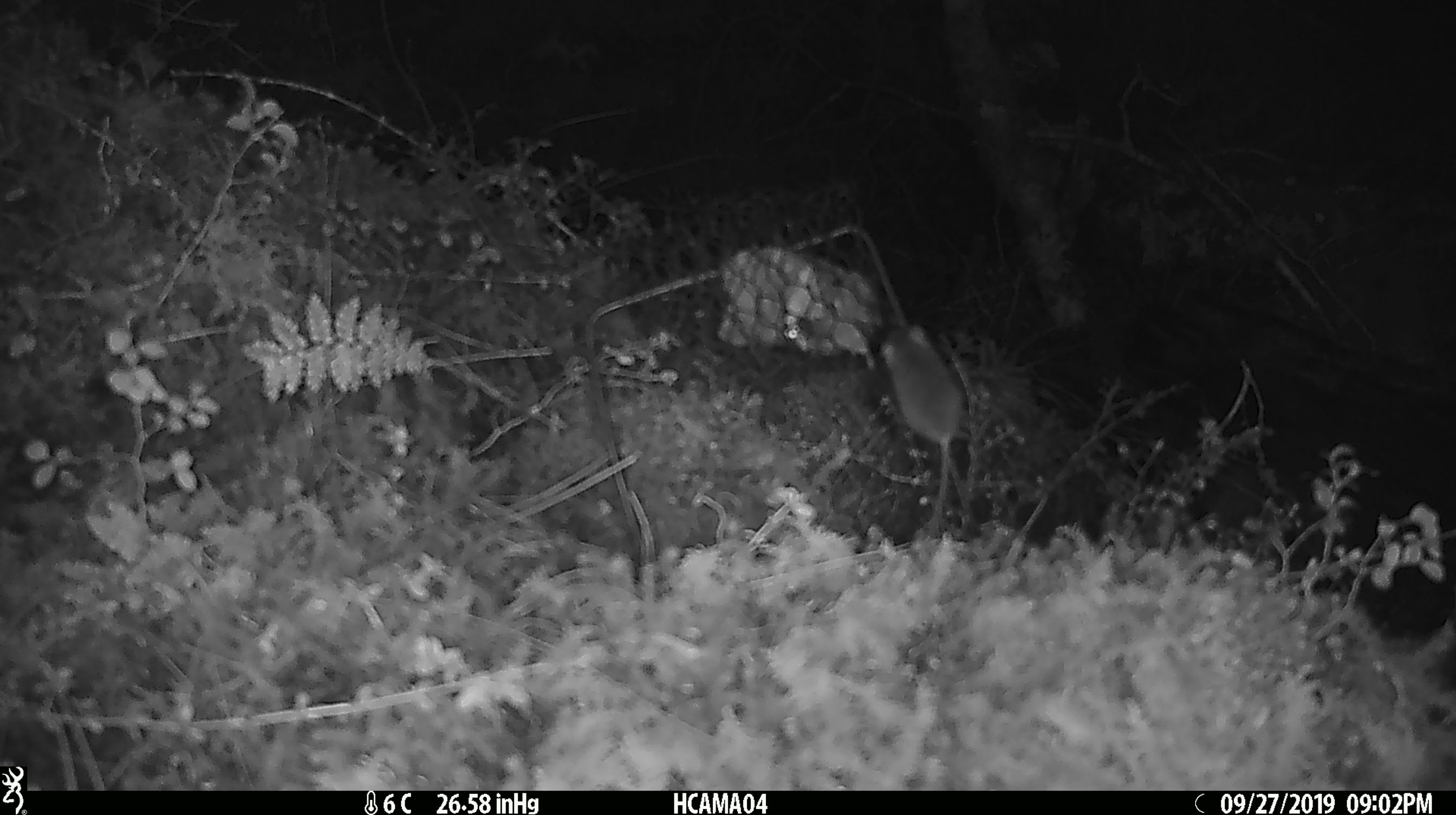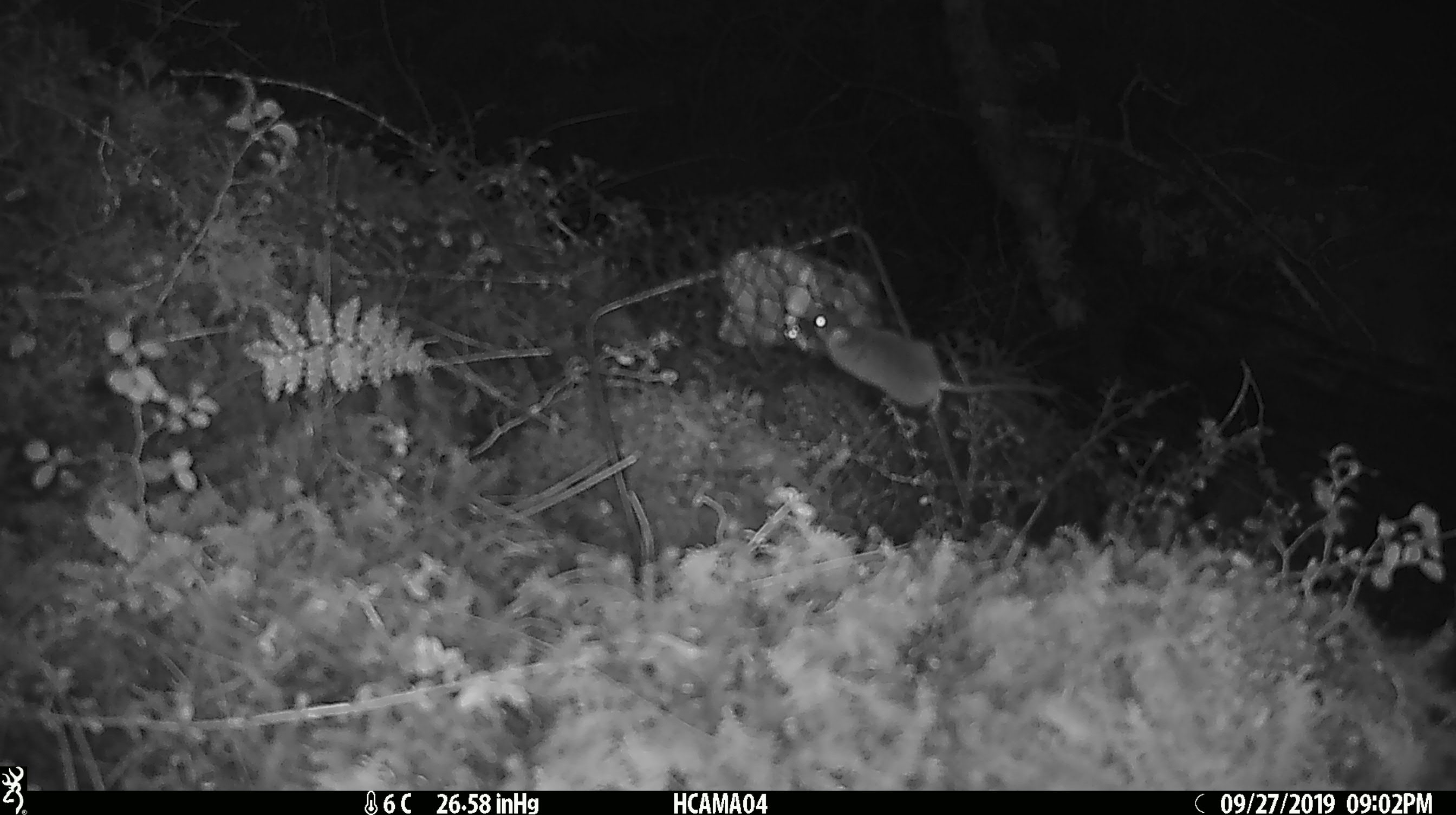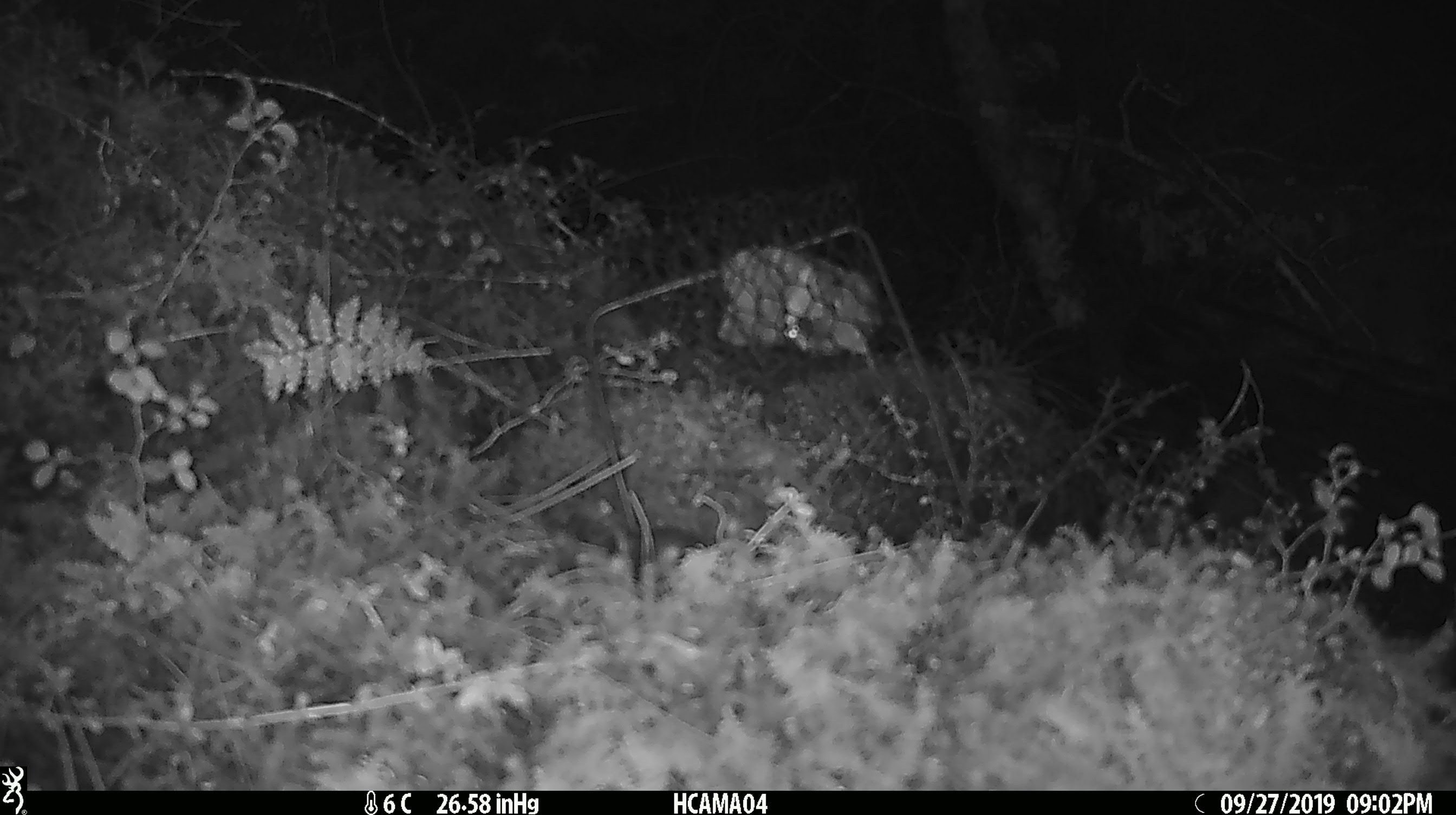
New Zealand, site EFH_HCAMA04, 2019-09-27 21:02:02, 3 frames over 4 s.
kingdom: Animalia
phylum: Chordata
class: Mammalia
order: Rodentia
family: Muridae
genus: Mus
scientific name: Mus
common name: mouse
Mouse (Mus).